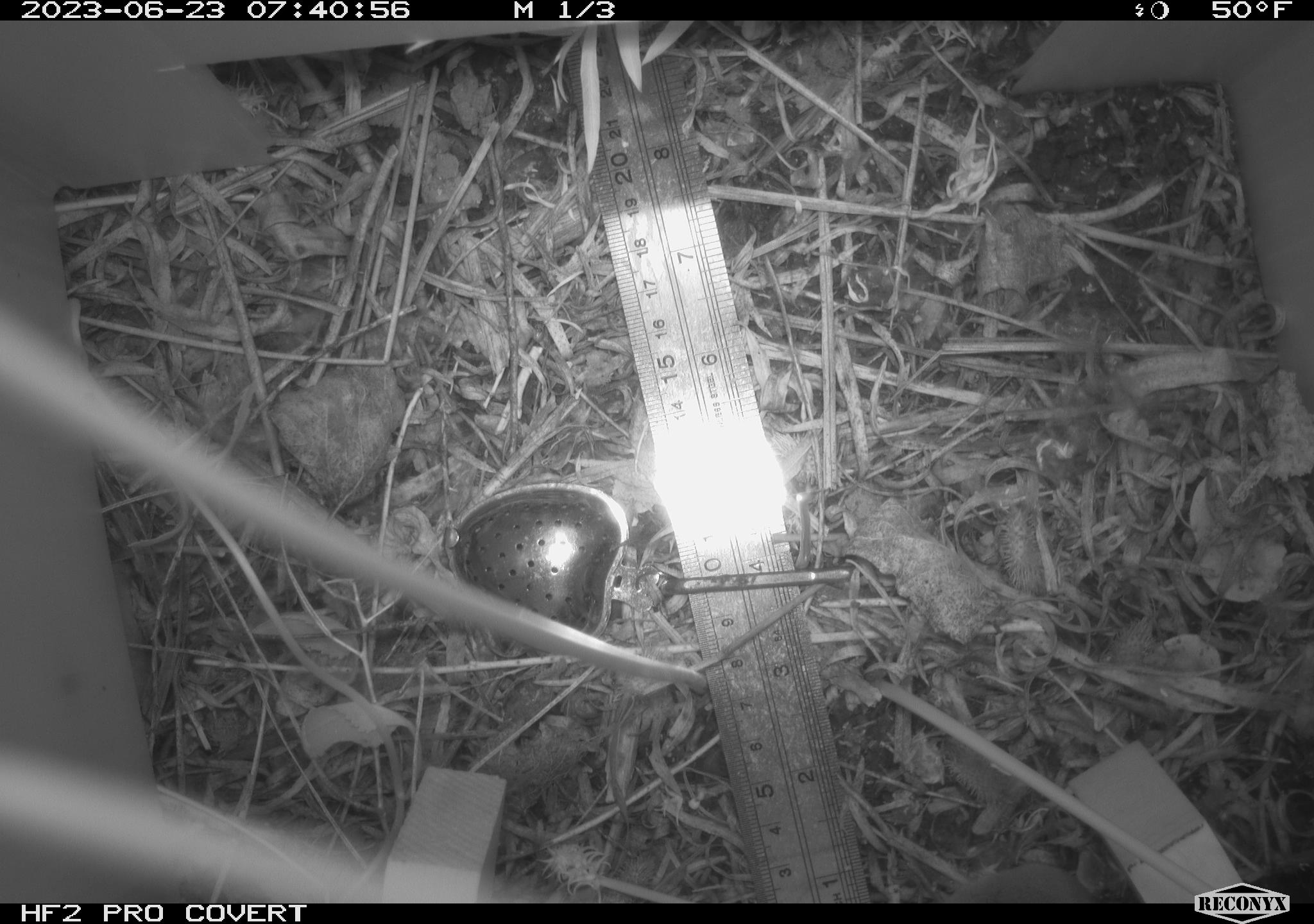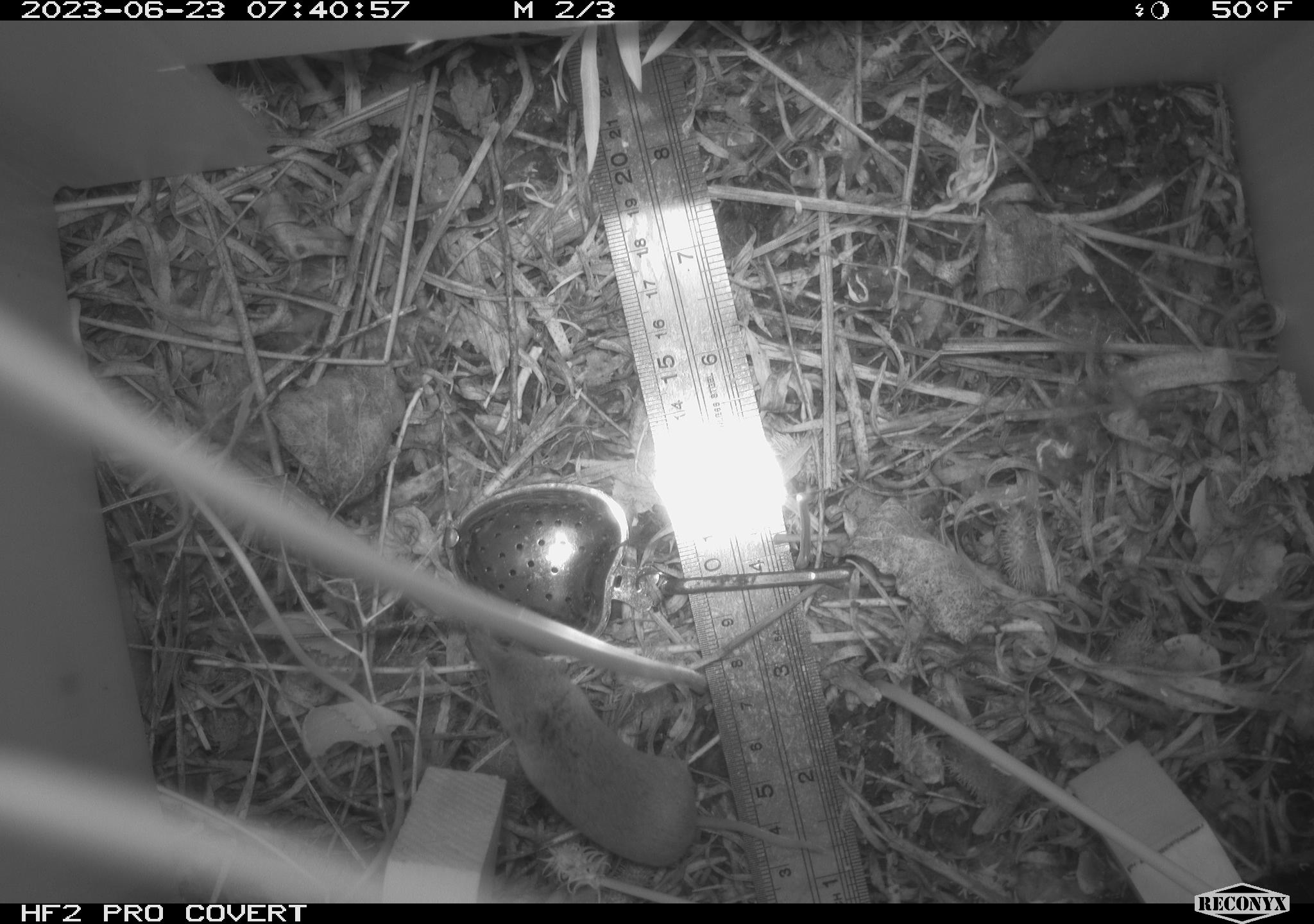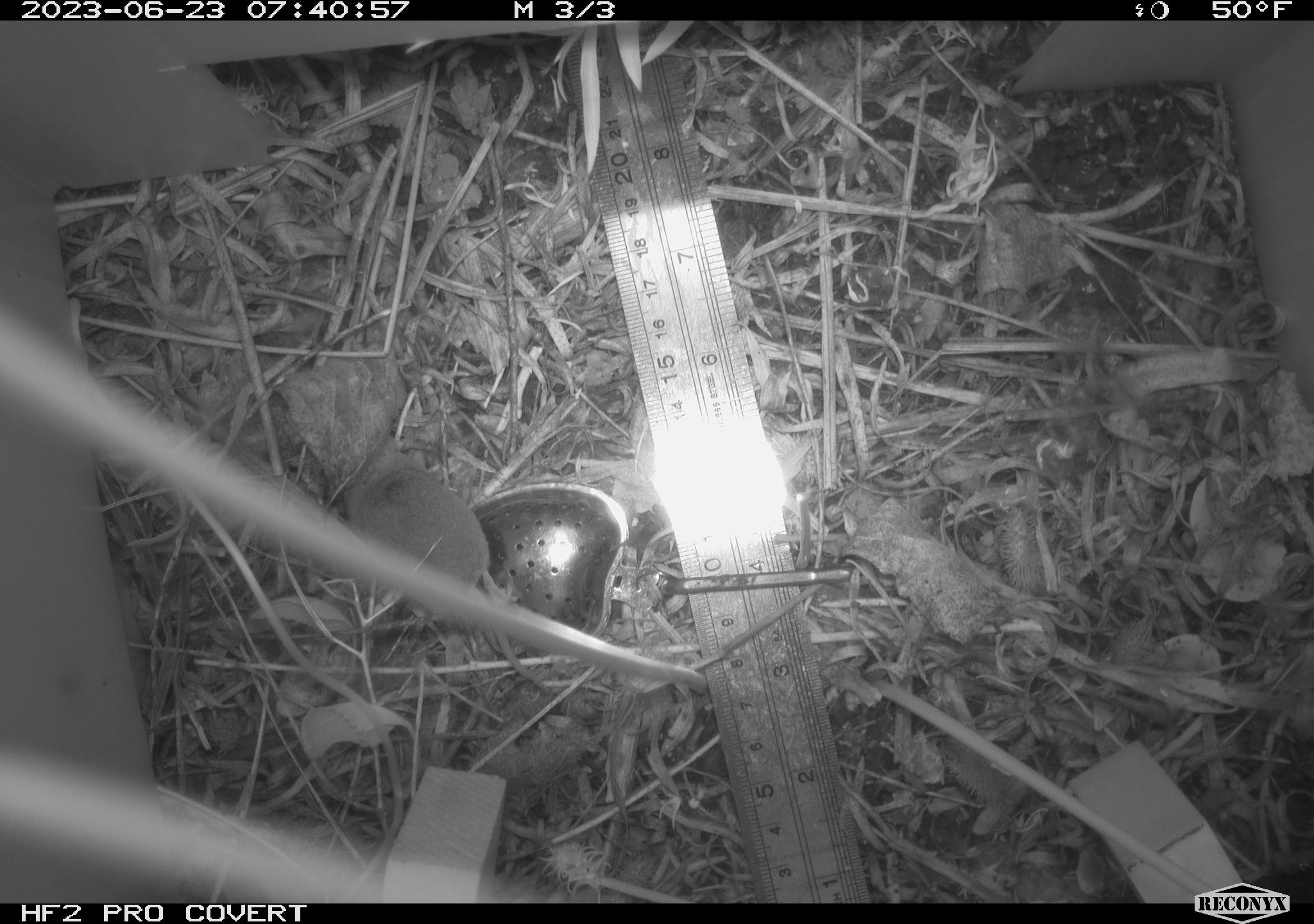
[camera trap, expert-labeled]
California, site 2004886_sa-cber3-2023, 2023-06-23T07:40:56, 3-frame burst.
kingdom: Animalia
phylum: Chordata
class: Mammalia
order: Eulipotyphla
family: Soricidae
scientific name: Soricidae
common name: shrews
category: soricidae family